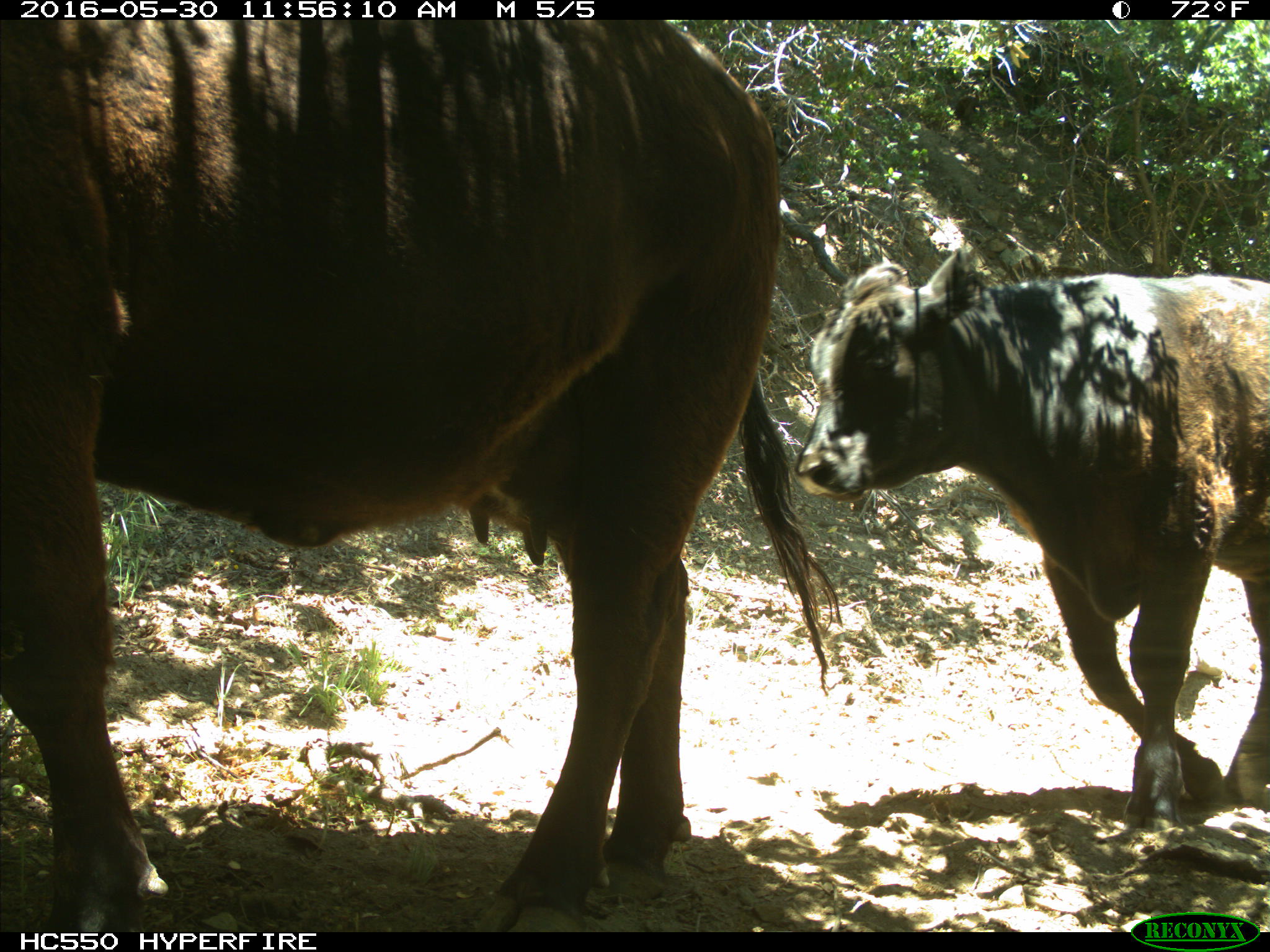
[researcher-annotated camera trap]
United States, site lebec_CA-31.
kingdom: Animalia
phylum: Chordata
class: Mammalia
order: Artiodactyla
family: Bovidae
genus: Bos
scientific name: Bos taurus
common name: domestic cow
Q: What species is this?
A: Bos taurus (domestic cow).